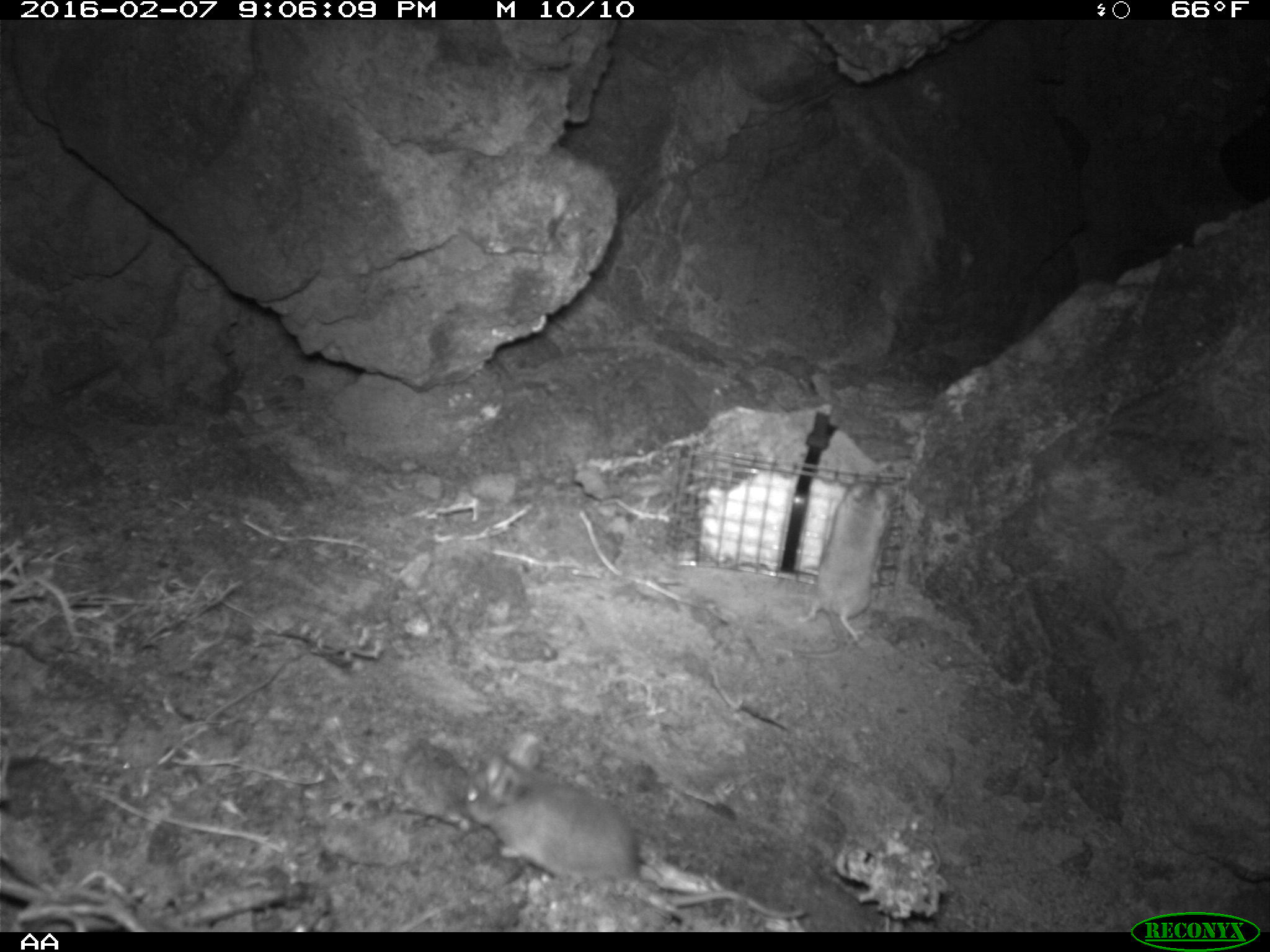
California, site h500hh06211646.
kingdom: Animalia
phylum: Chordata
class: Mammalia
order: Rodentia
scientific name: Rodentia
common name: rodent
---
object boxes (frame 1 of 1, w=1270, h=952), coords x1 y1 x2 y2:
rodent: 464 750 808 920; 788 474 894 657